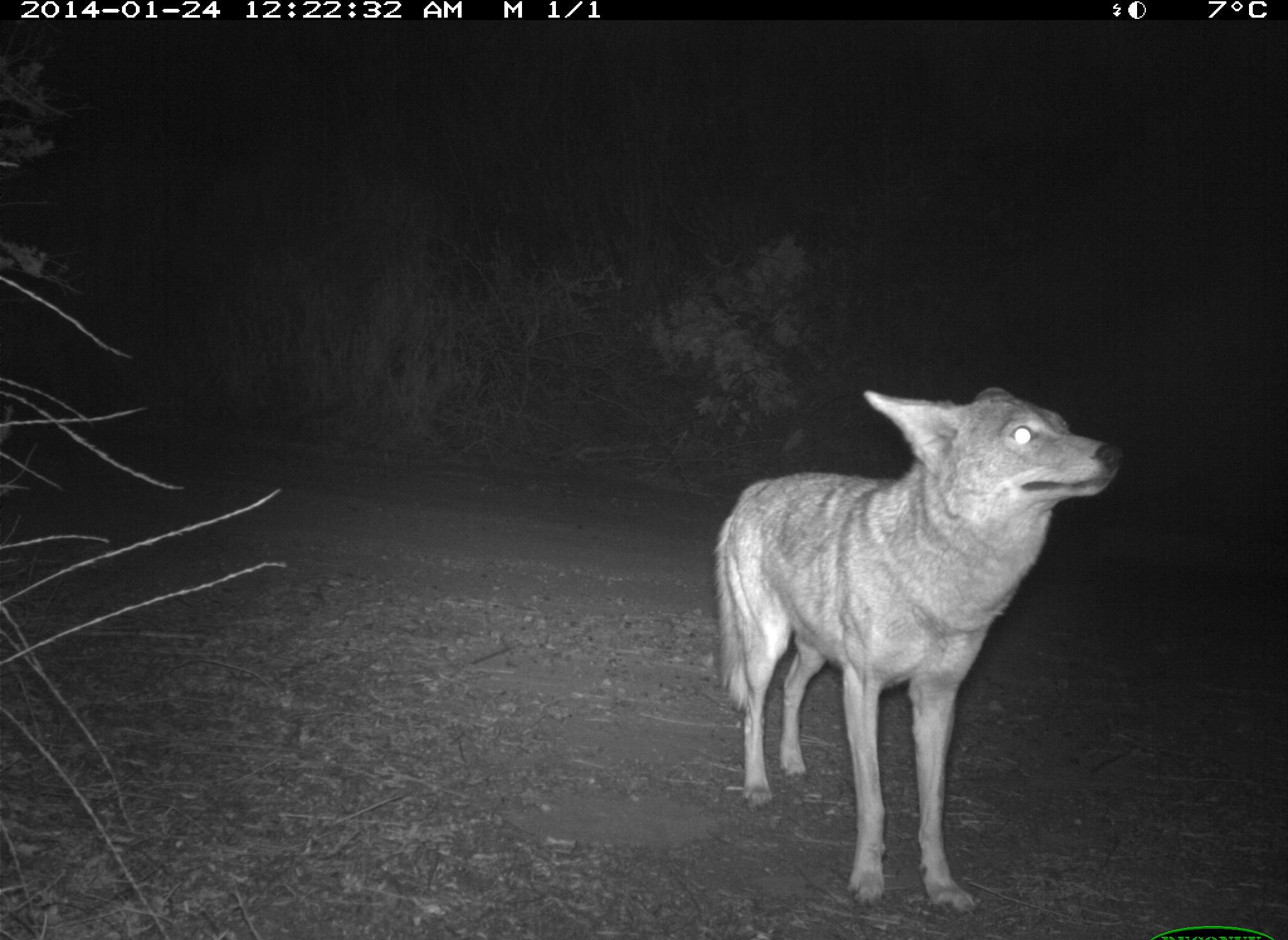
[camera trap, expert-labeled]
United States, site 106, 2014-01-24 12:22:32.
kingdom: Animalia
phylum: Chordata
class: Mammalia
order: Carnivora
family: Canidae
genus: Canis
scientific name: Canis latrans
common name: coyote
Coyote (Canis latrans).